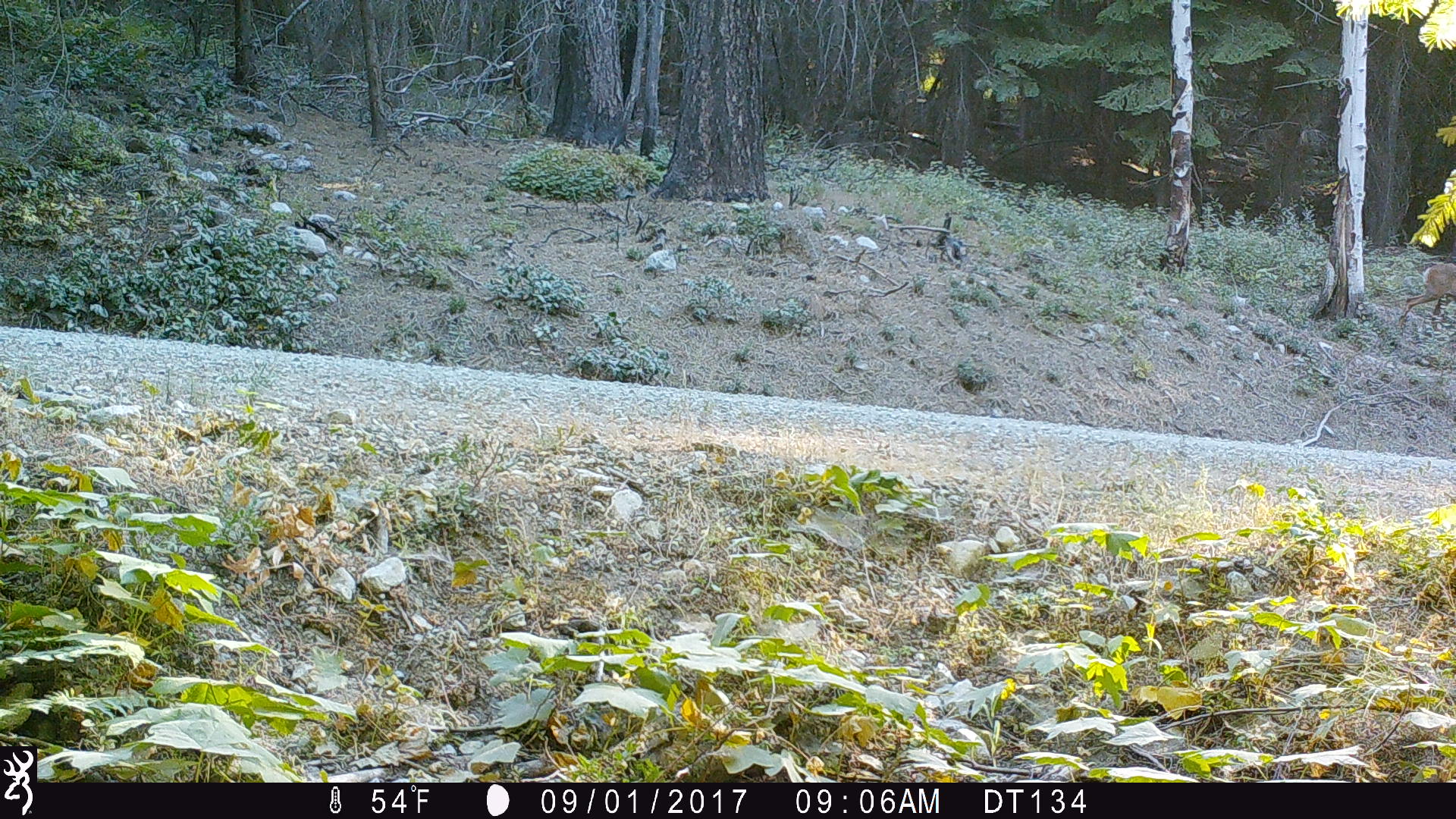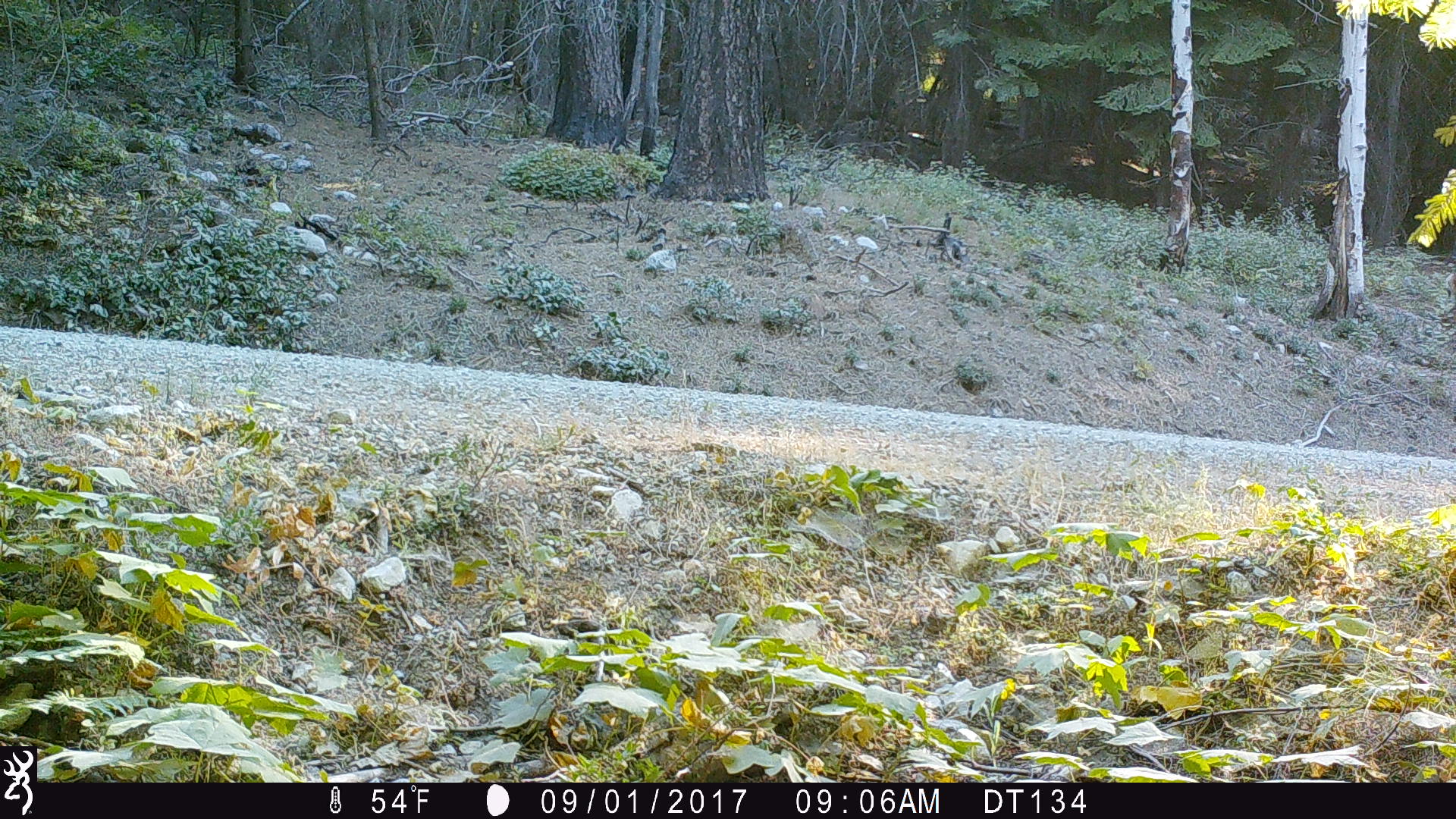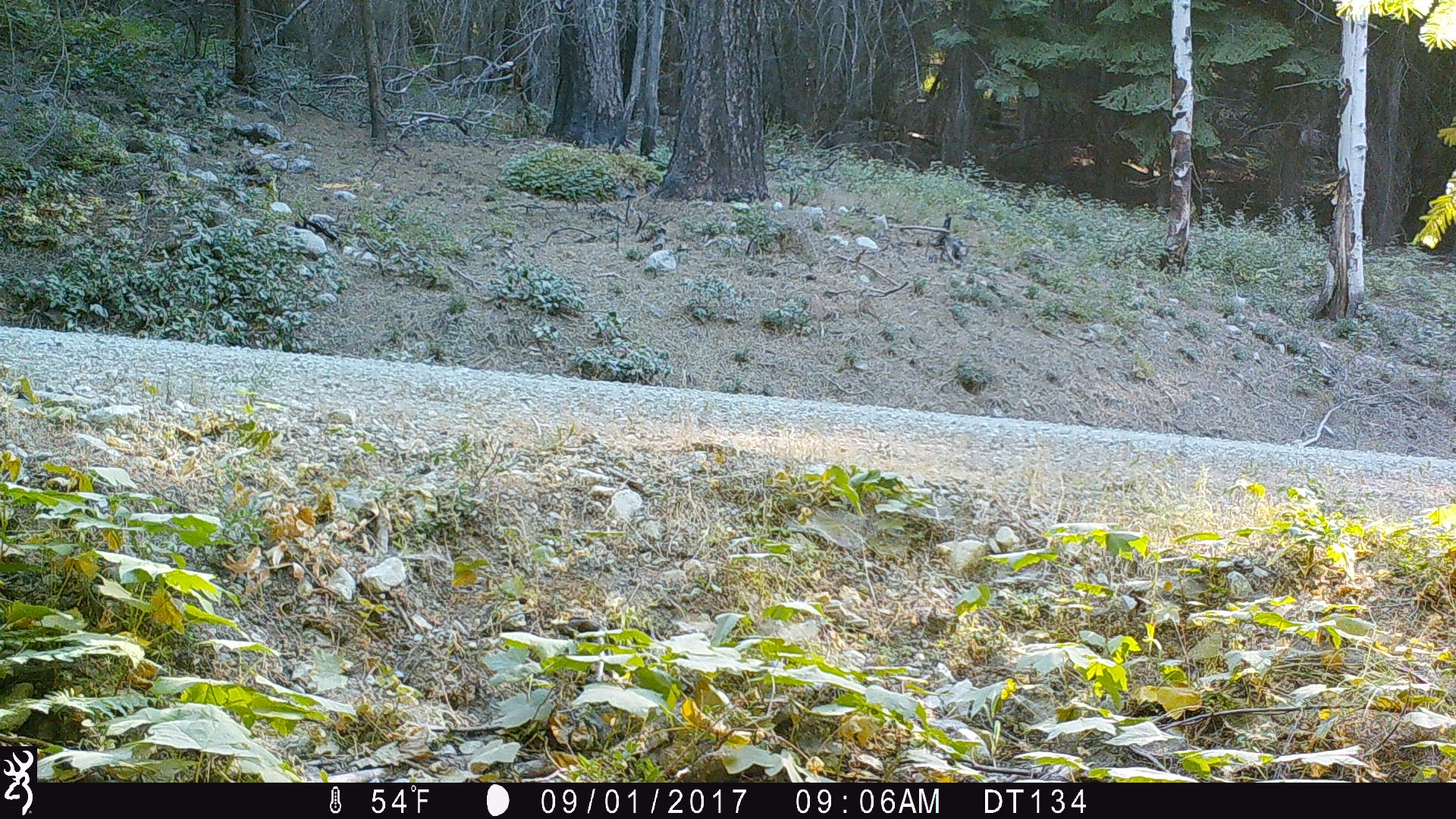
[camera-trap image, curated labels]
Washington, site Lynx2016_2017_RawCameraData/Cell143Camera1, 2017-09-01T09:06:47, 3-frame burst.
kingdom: Animalia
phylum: Chordata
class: Mammalia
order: Artiodactyla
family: Cervidae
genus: Odocoileus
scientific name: Odocoileus hemionus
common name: mule deer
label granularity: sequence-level